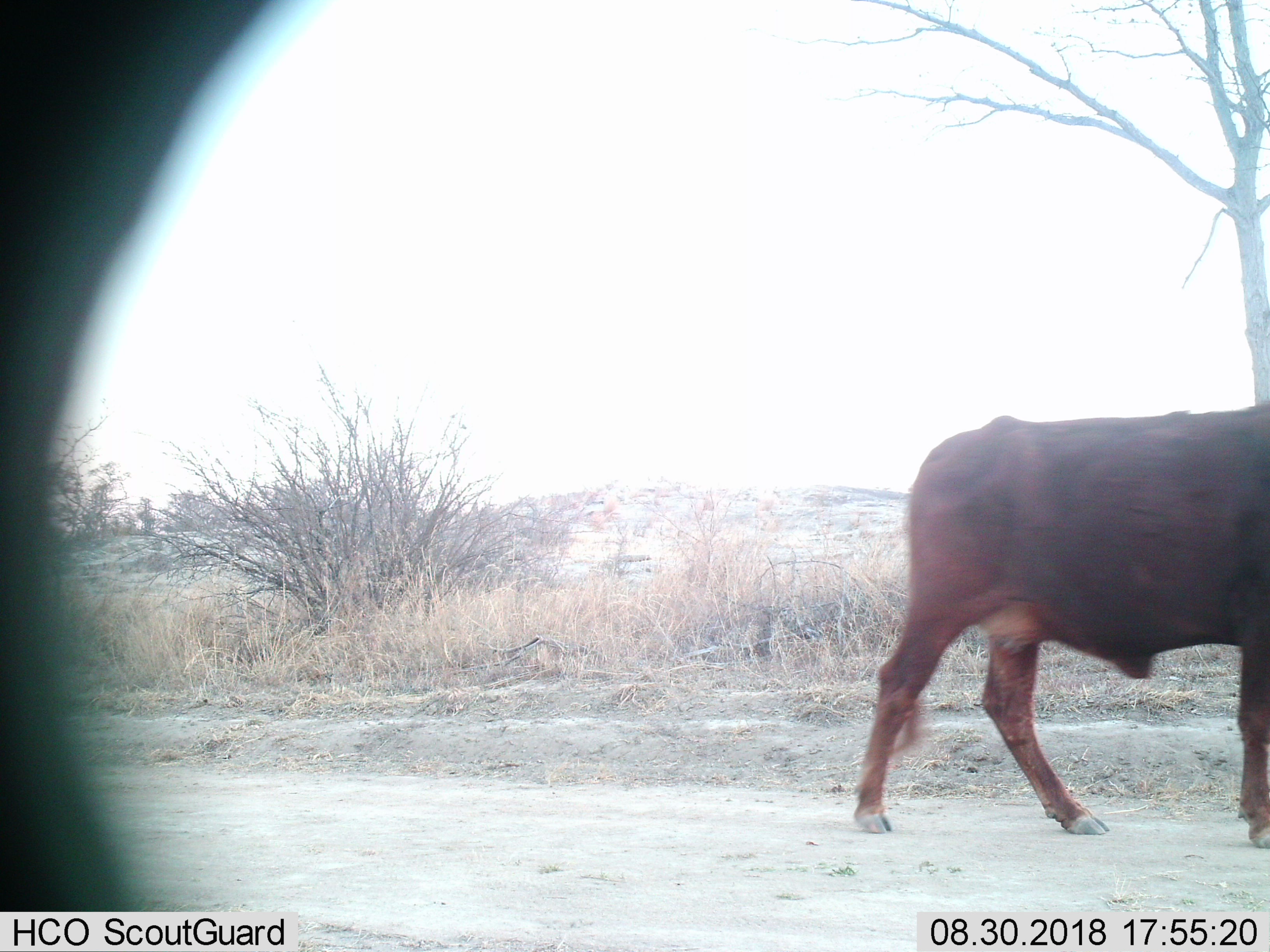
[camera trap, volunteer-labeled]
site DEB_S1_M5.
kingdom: Animalia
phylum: Chordata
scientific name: Vertebrata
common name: domestic animal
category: domesticanimal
Domesticanimal (domestic animal) (Vertebrata), count 1. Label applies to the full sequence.